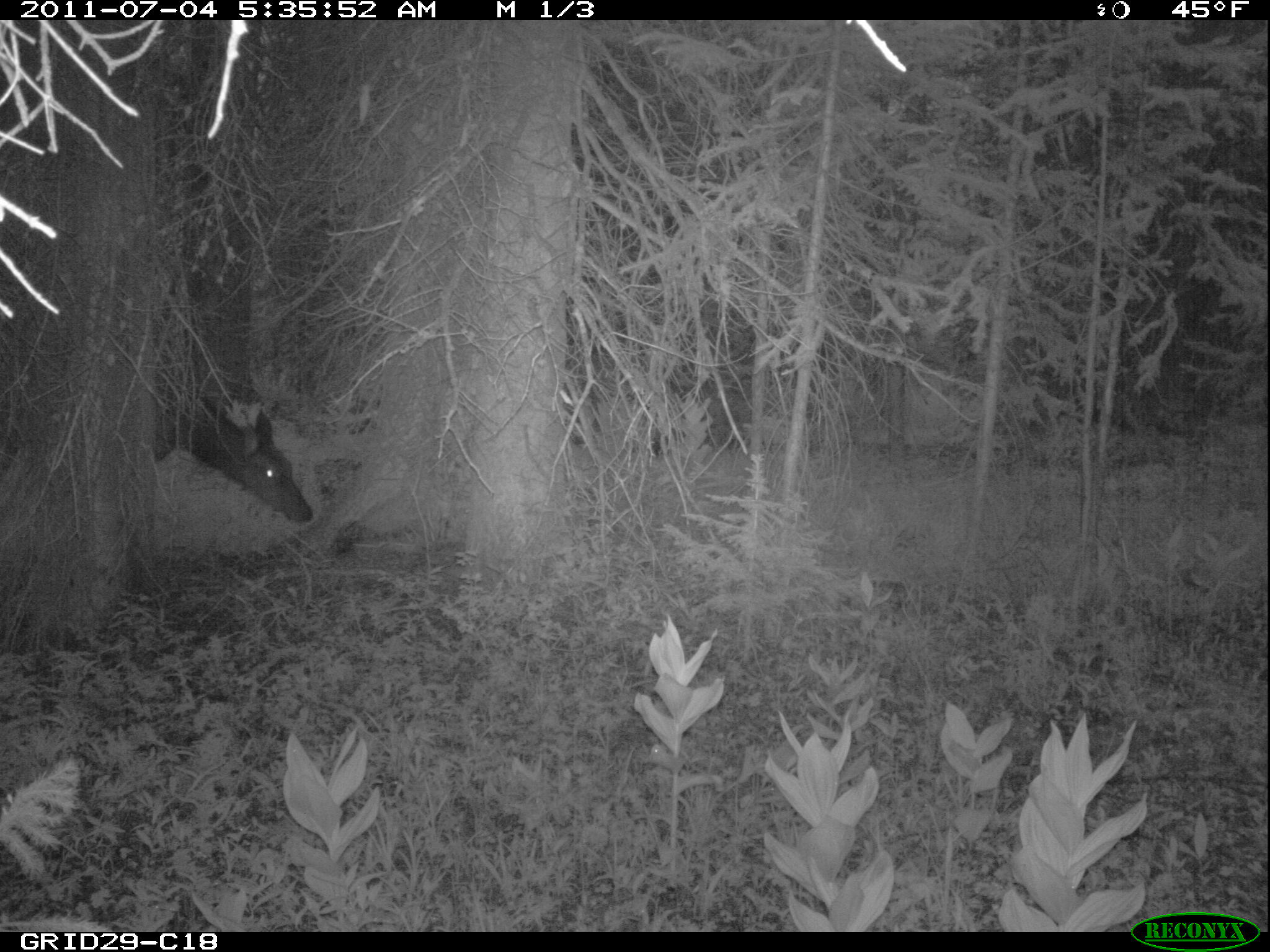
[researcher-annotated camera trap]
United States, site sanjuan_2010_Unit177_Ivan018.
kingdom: Animalia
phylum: Chordata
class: Mammalia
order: Artiodactyla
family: Cervidae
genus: Cervus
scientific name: Cervus elaphus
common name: red deer